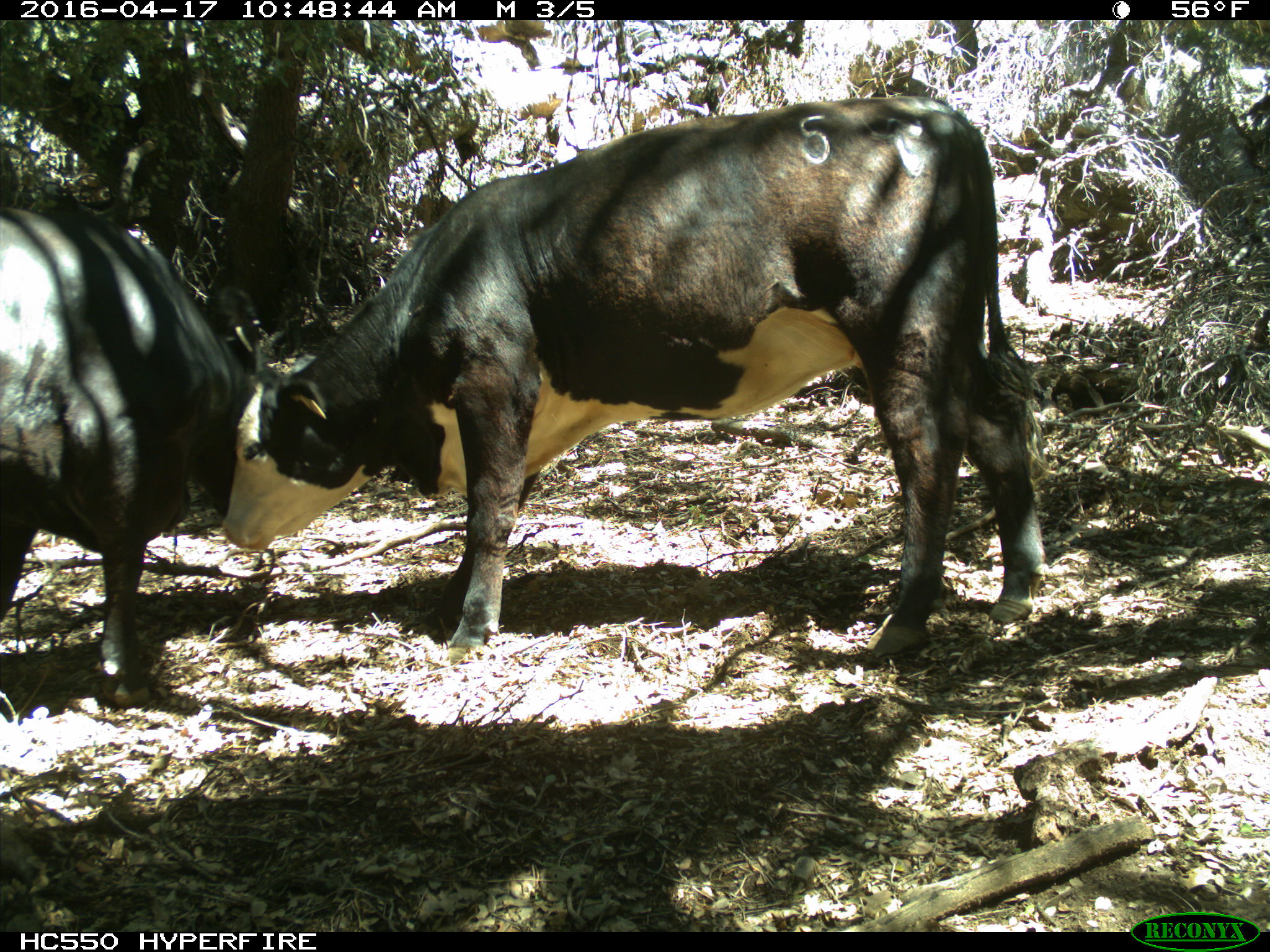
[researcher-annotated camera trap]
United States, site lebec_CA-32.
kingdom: Animalia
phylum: Chordata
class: Mammalia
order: Artiodactyla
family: Bovidae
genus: Bos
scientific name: Bos taurus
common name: domestic cow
Bos taurus (domestic cow).